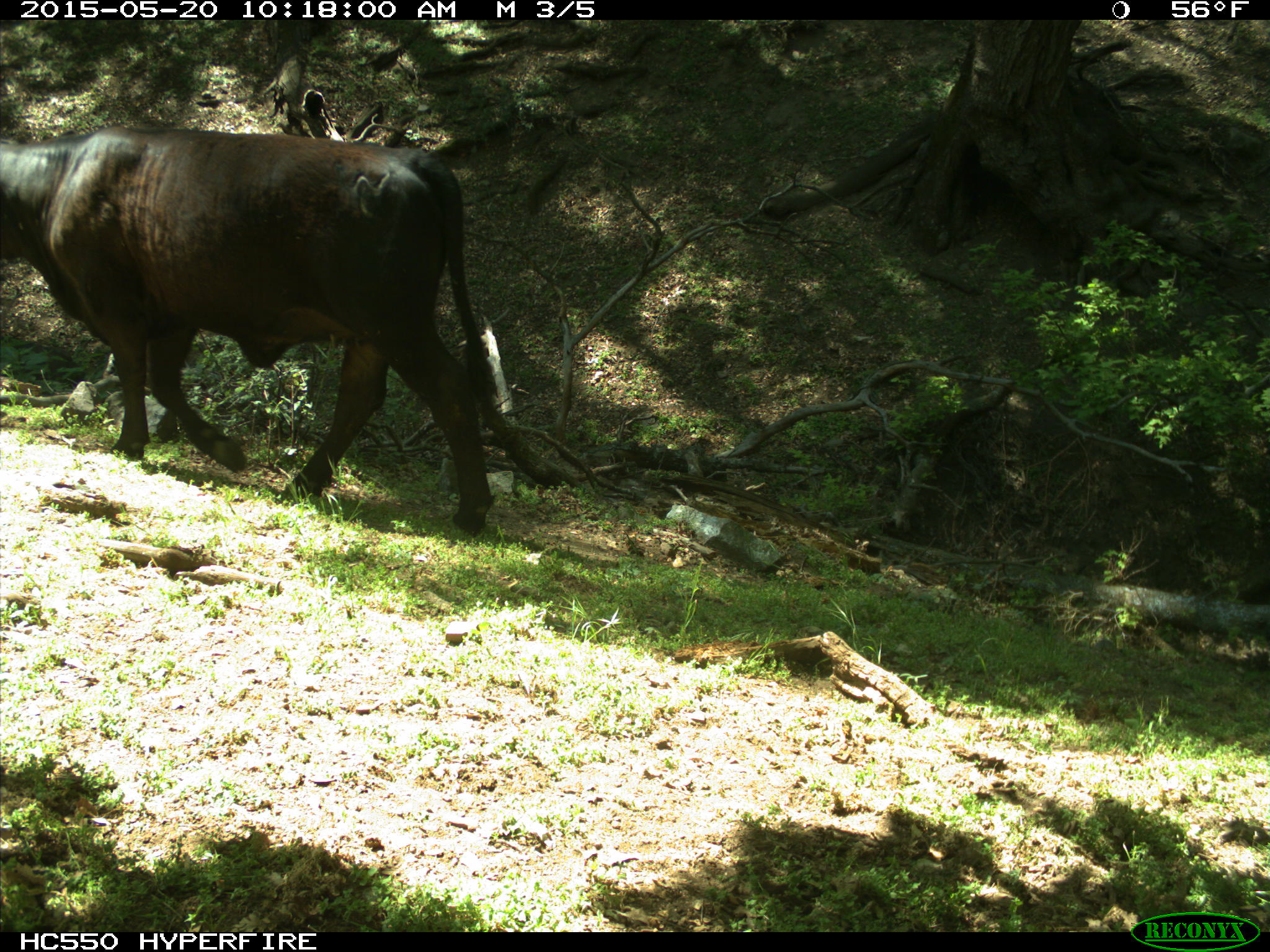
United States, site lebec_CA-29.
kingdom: Animalia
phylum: Chordata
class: Mammalia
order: Artiodactyla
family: Bovidae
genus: Bos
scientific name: Bos taurus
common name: domestic cow